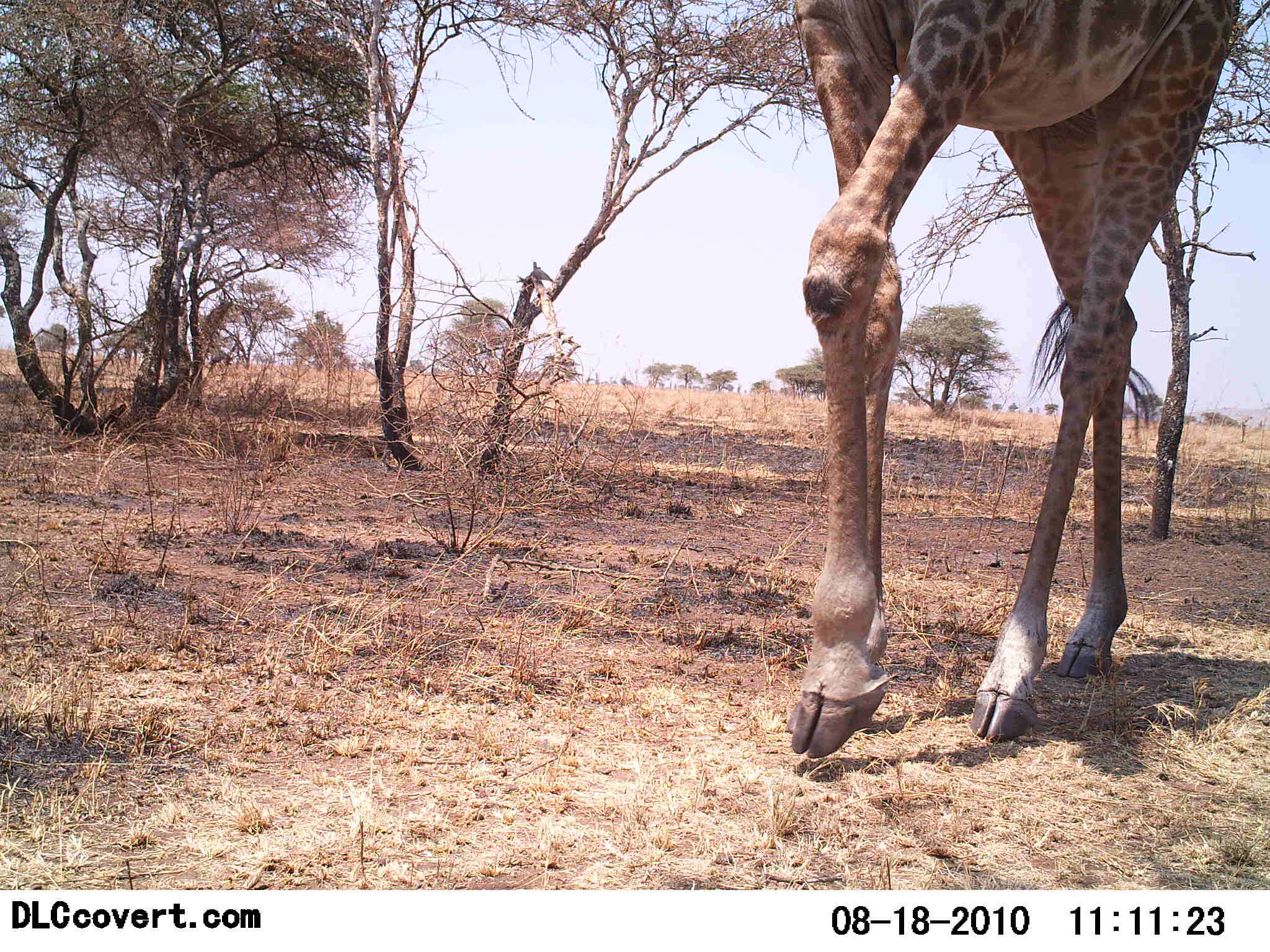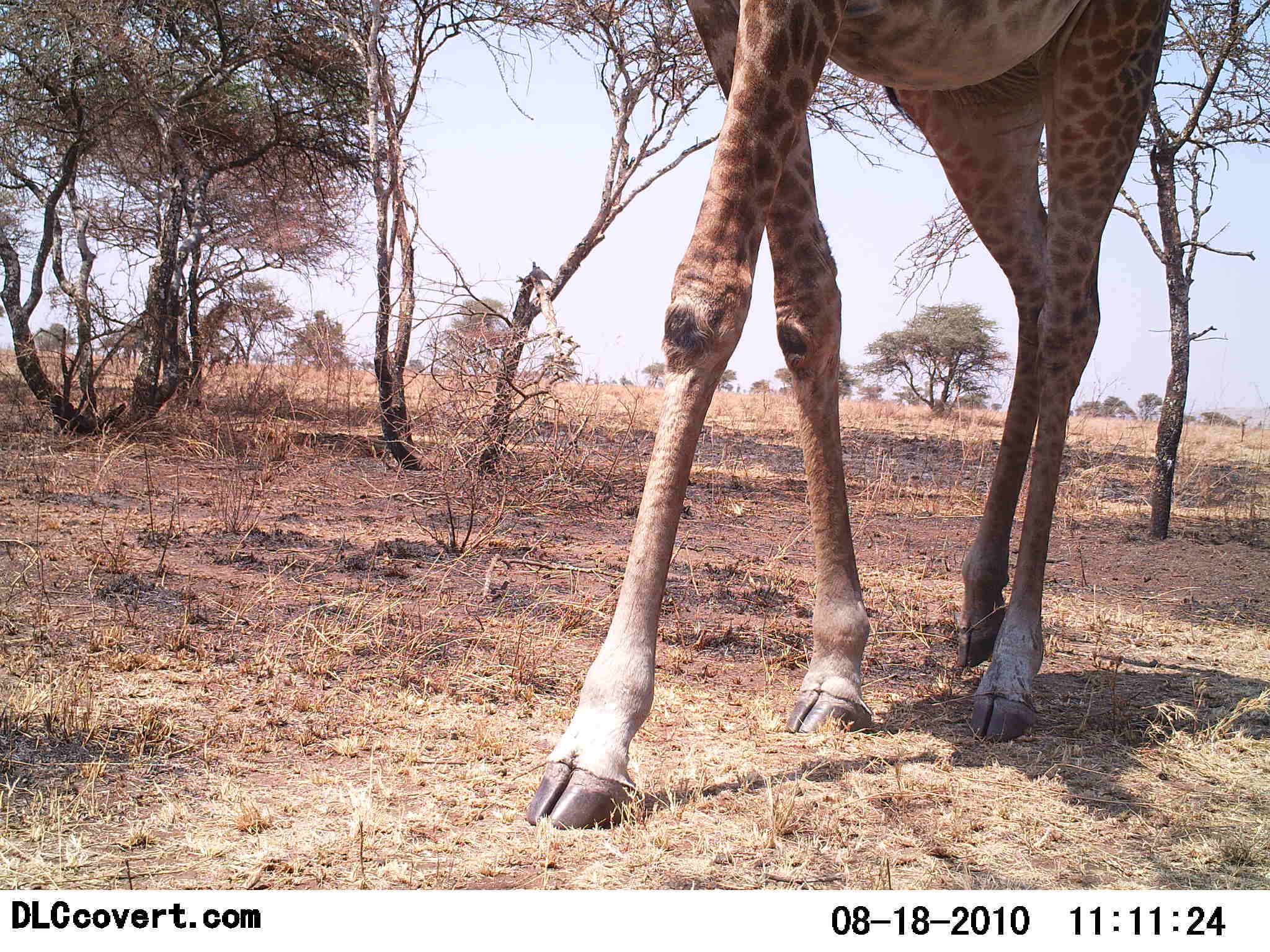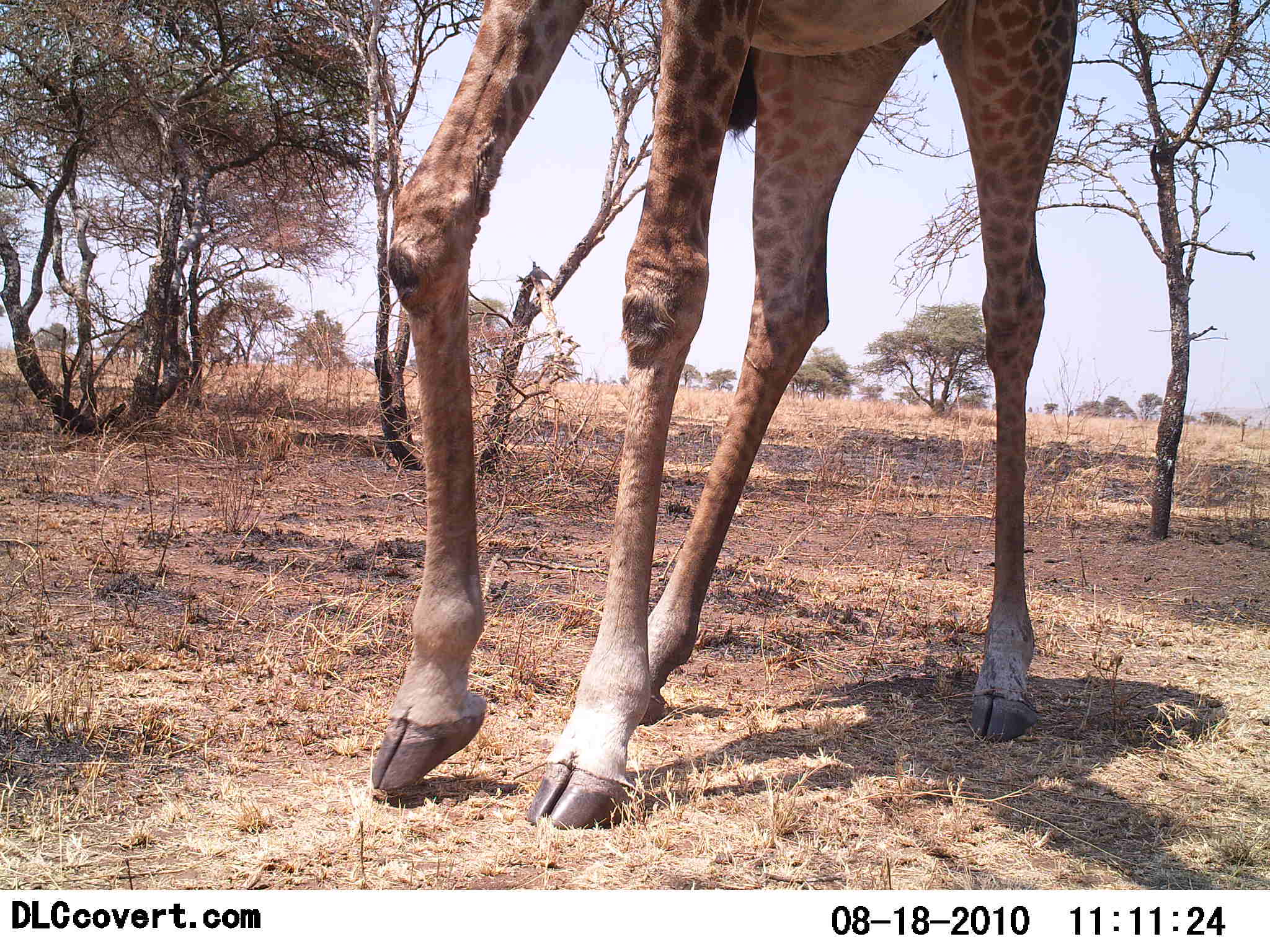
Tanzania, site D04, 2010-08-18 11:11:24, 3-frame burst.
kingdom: Animalia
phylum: Chordata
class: Mammalia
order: Artiodactyla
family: Giraffidae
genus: Giraffa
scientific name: Giraffa camelopardalis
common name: giraffe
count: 1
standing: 6%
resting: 0%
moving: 94%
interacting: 0%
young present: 0%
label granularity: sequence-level